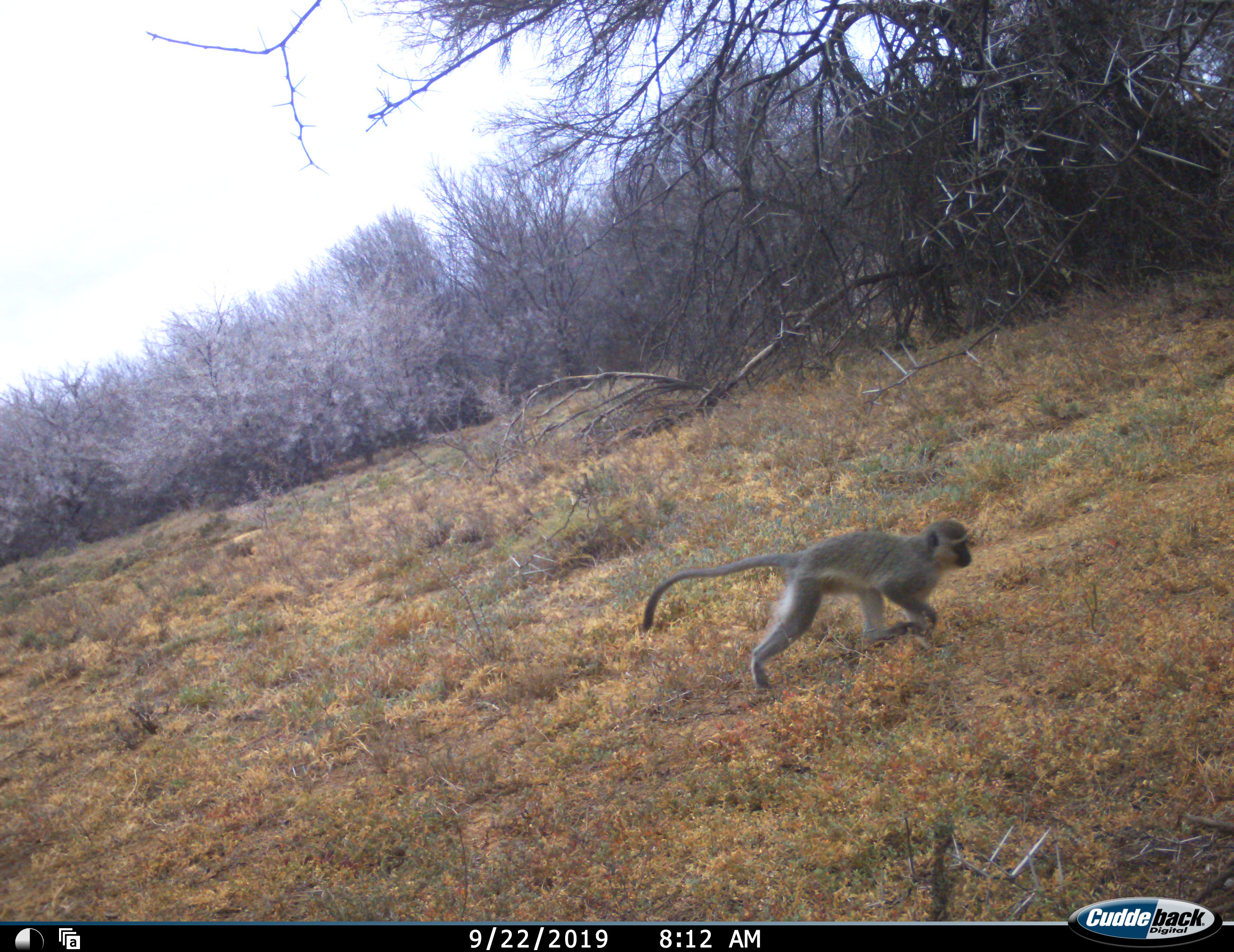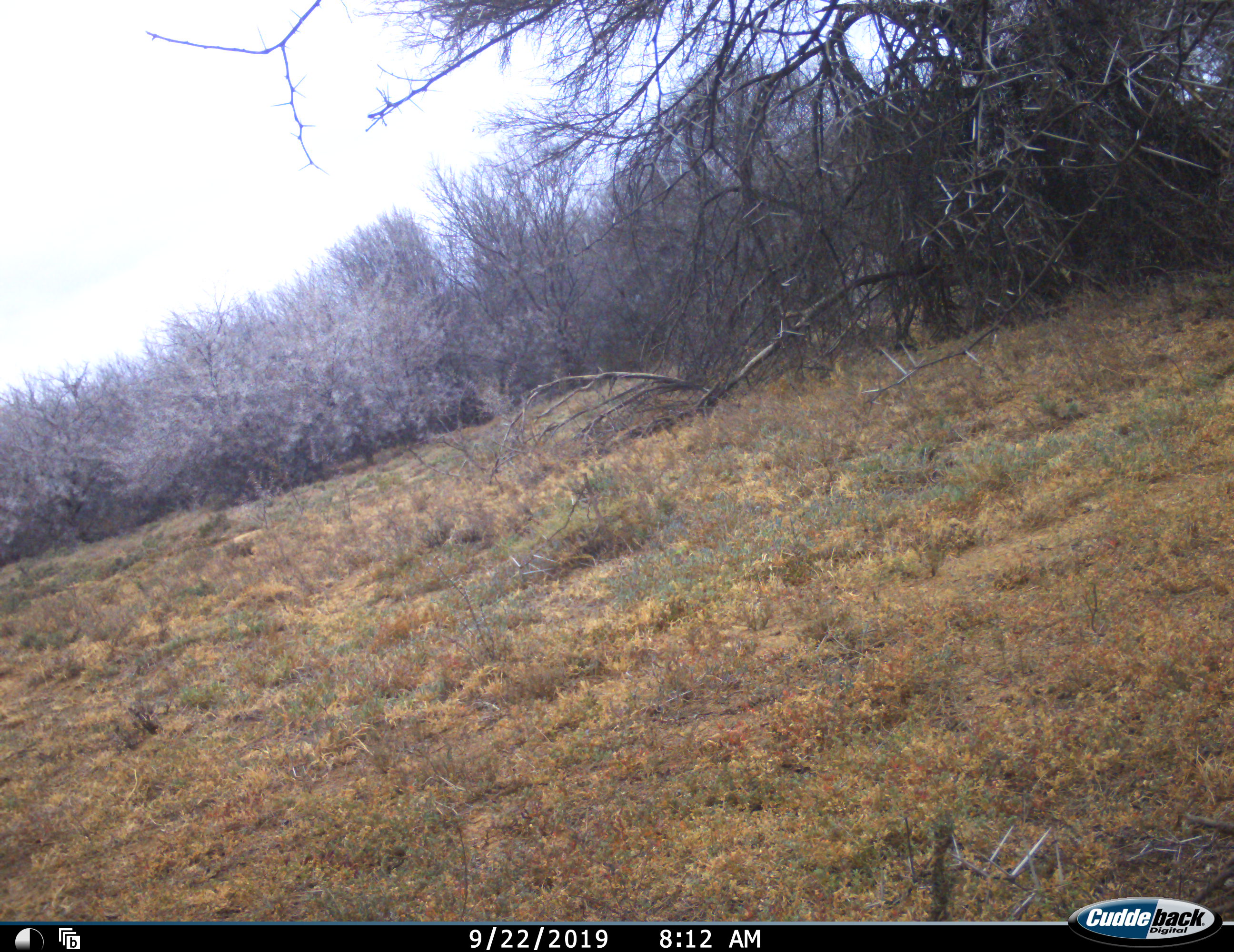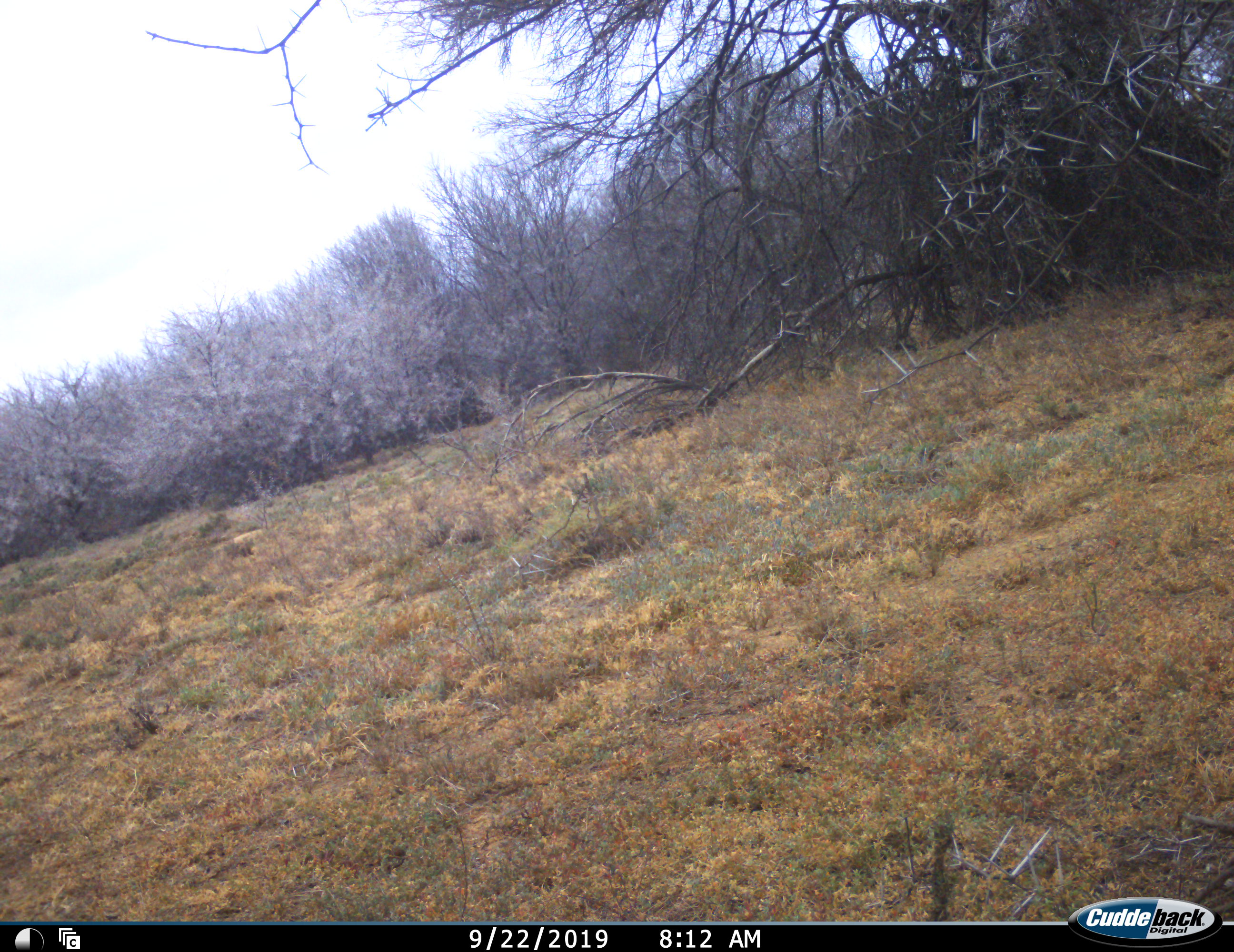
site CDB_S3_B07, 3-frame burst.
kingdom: Animalia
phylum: Chordata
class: Mammalia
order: Primates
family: Cercopithecidae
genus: Chlorocebus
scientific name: Chlorocebus pygerythrus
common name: vervet monkey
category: monkeyvervet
Monkeyvervet (vervet monkey) (Chlorocebus pygerythrus), count 1. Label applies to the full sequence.